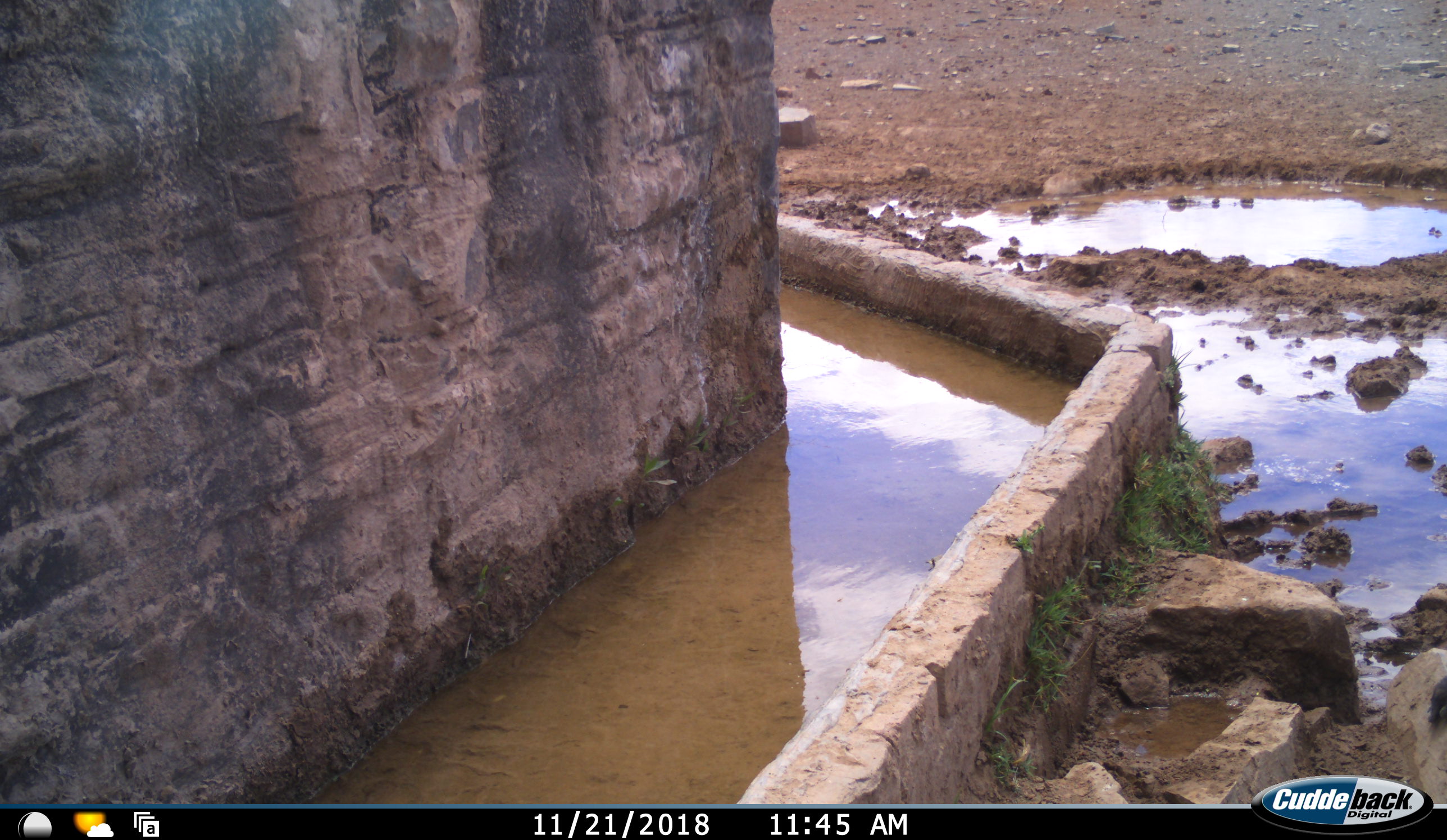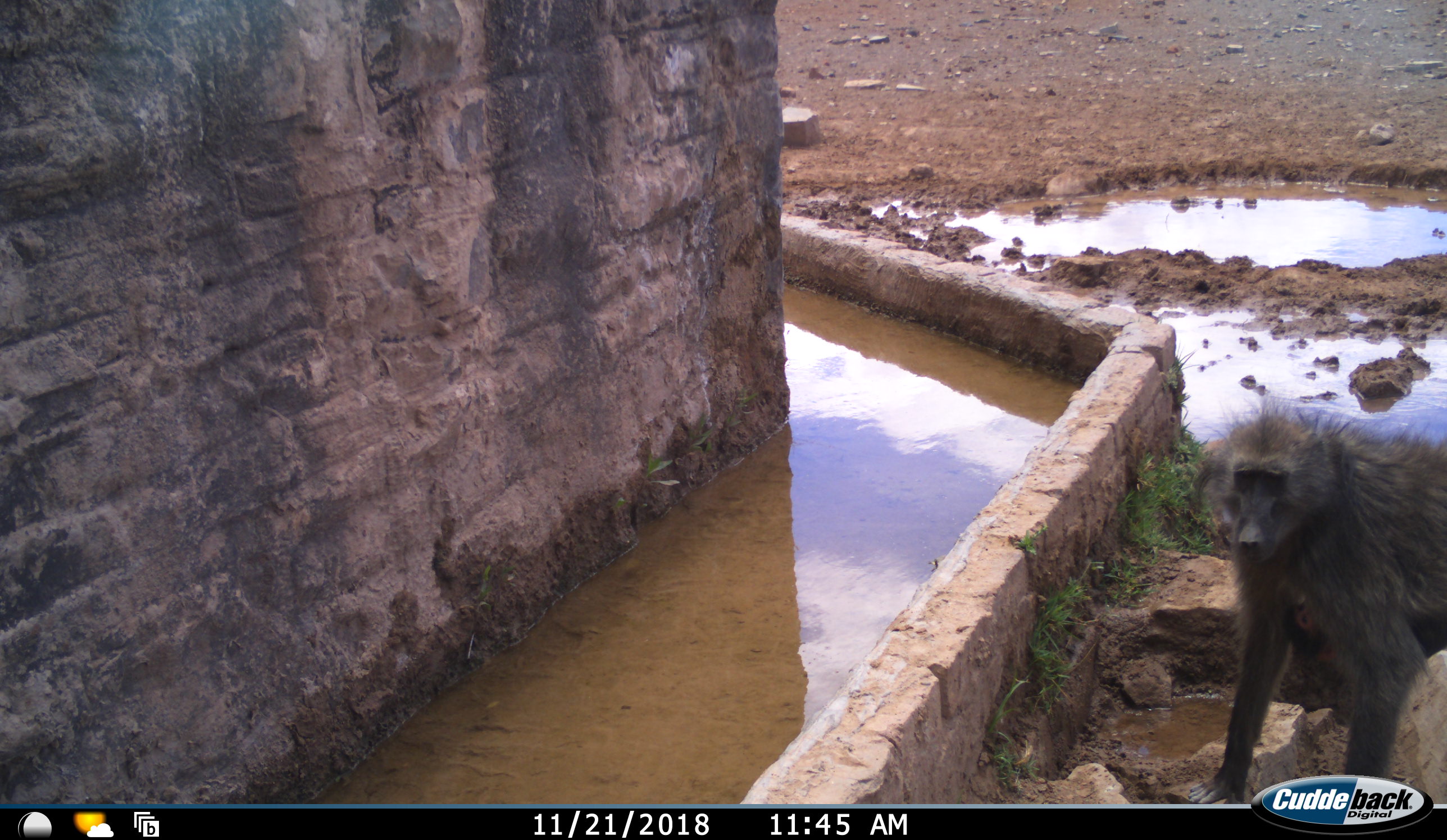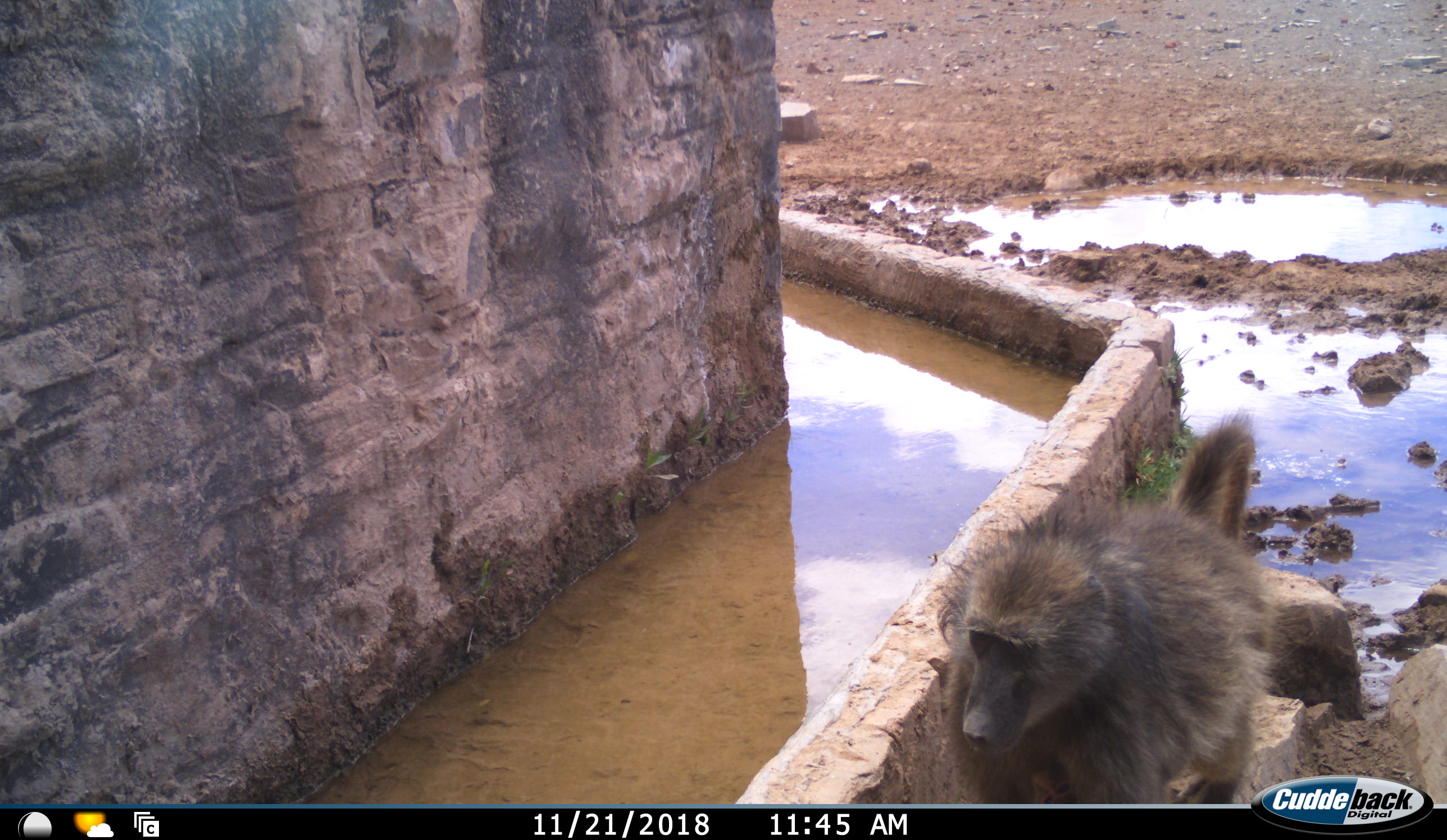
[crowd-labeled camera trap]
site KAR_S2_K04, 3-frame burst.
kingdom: Animalia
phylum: Chordata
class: Mammalia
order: Primates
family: Cercopithecidae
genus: Papio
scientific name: Papio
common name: baboon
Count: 1.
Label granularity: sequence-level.